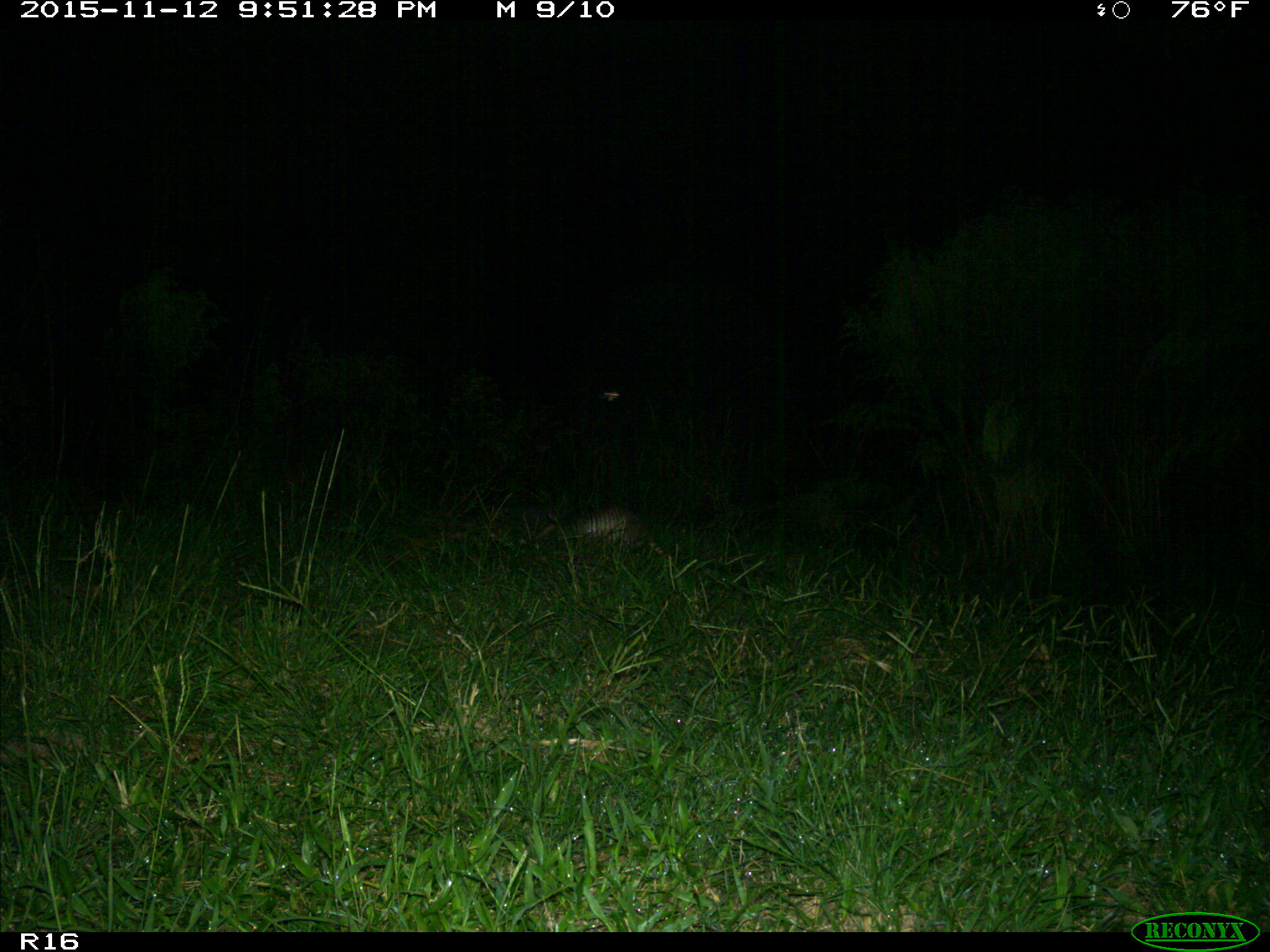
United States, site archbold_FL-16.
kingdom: Animalia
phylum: Chordata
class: Mammalia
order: Cingulata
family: Dasypodidae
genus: Dasypus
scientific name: Dasypus novemcinctus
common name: nine-banded armadillo